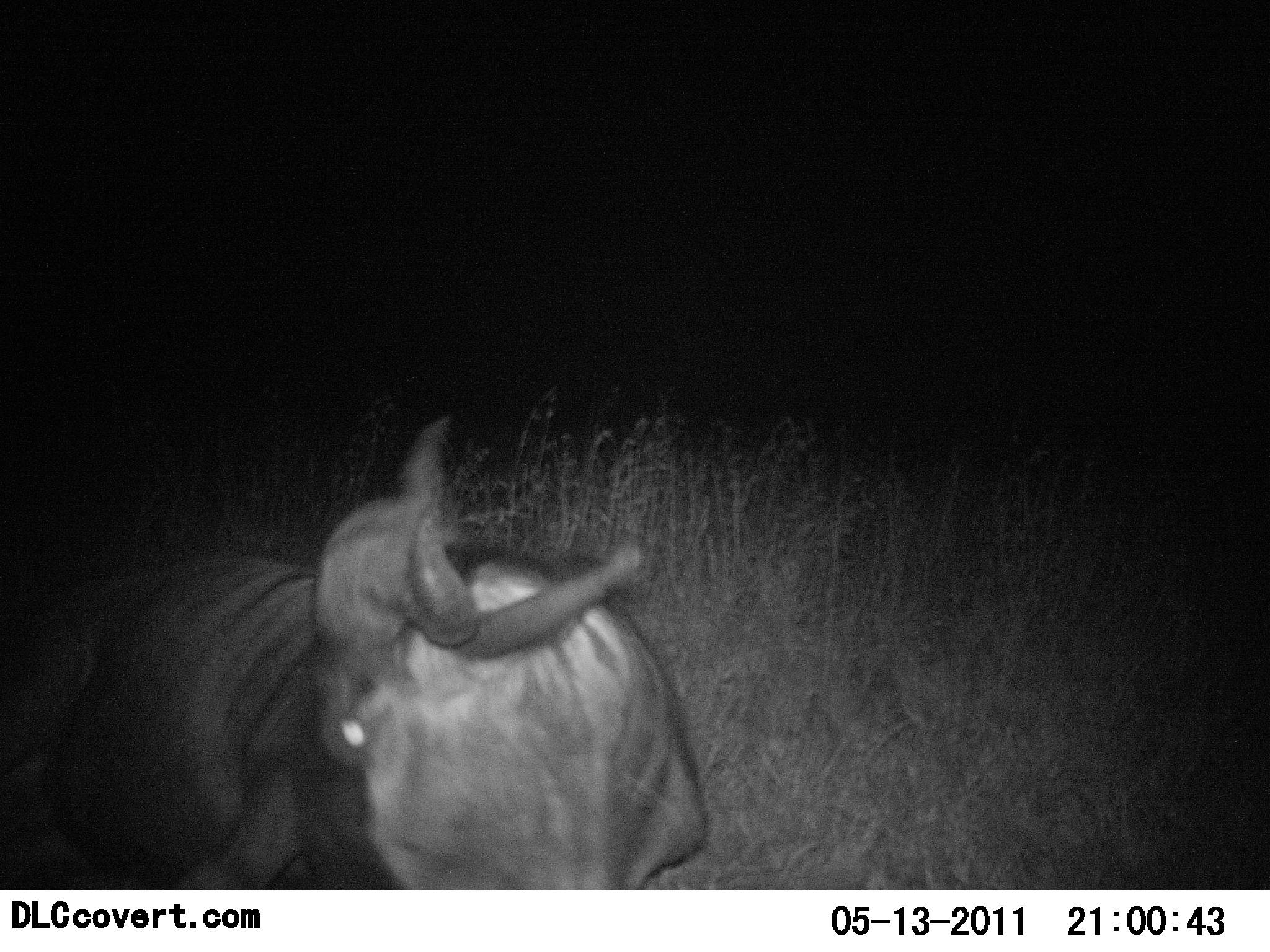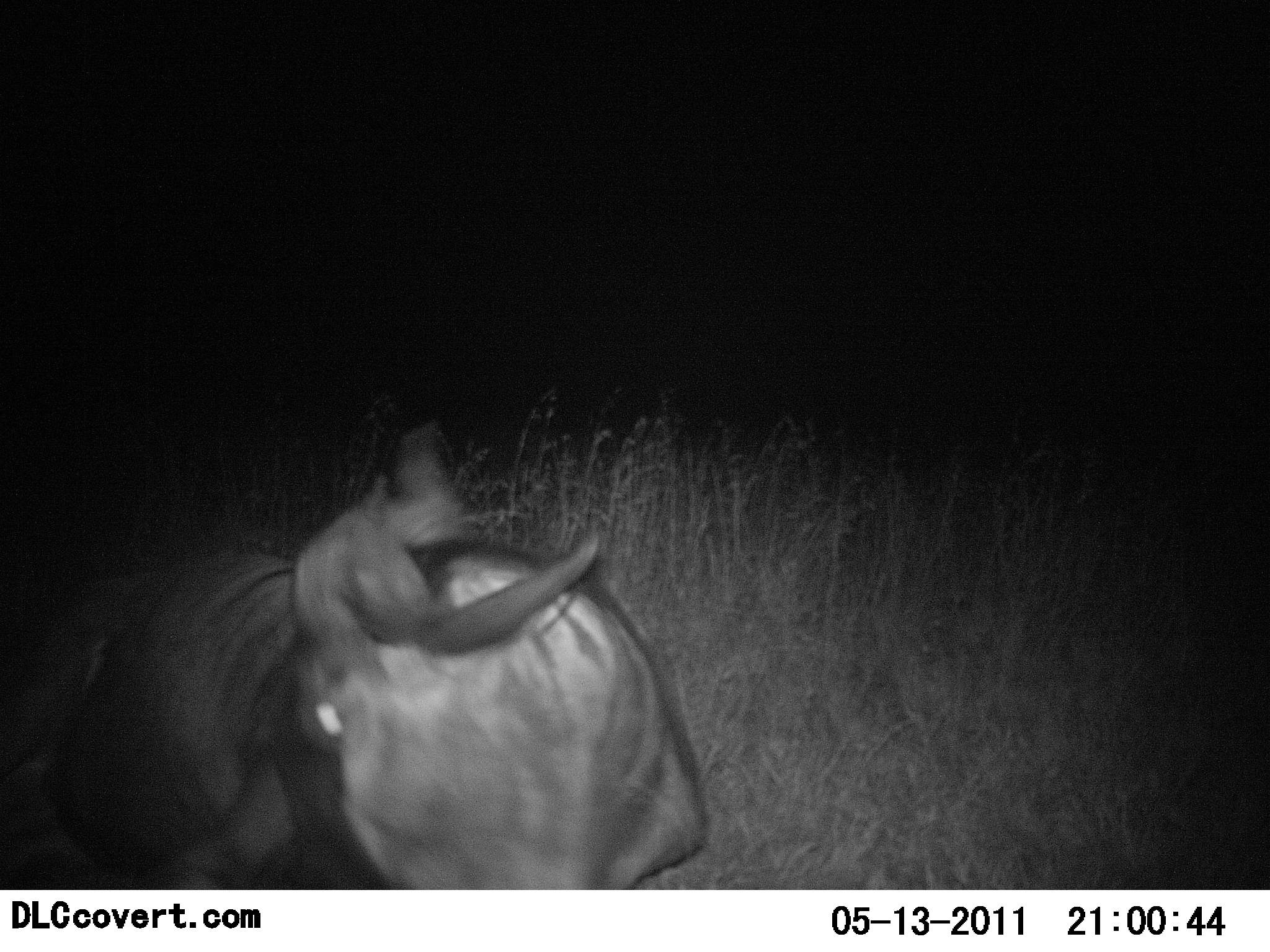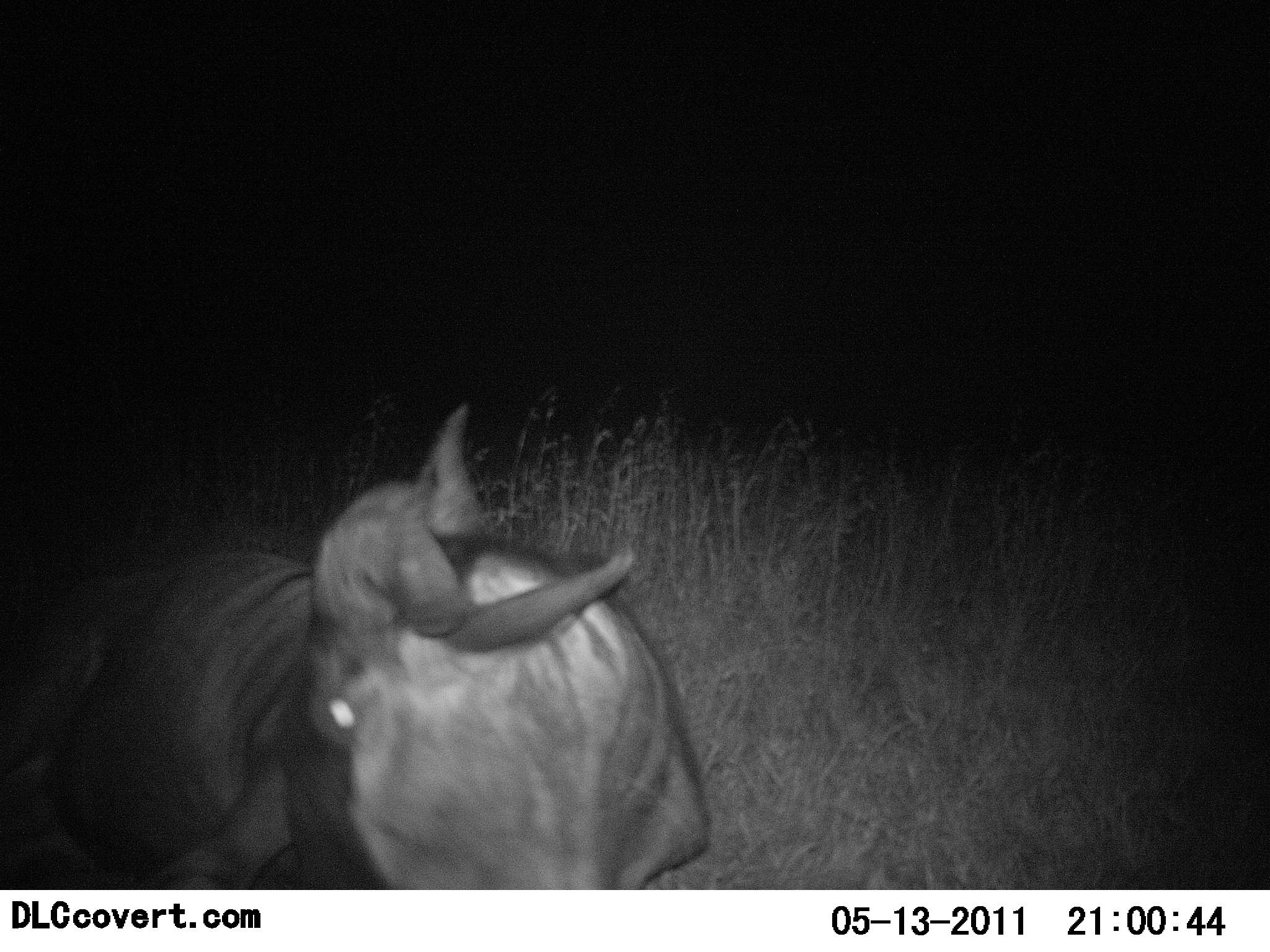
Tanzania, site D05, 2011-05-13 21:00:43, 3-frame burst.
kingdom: Animalia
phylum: Chordata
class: Mammalia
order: Artiodactyla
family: Bovidae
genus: Connochaetes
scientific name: Connochaetes taurinus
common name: blue wildebeest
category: wildebeest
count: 1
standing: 9%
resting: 82%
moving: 9%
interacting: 0%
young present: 0%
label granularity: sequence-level